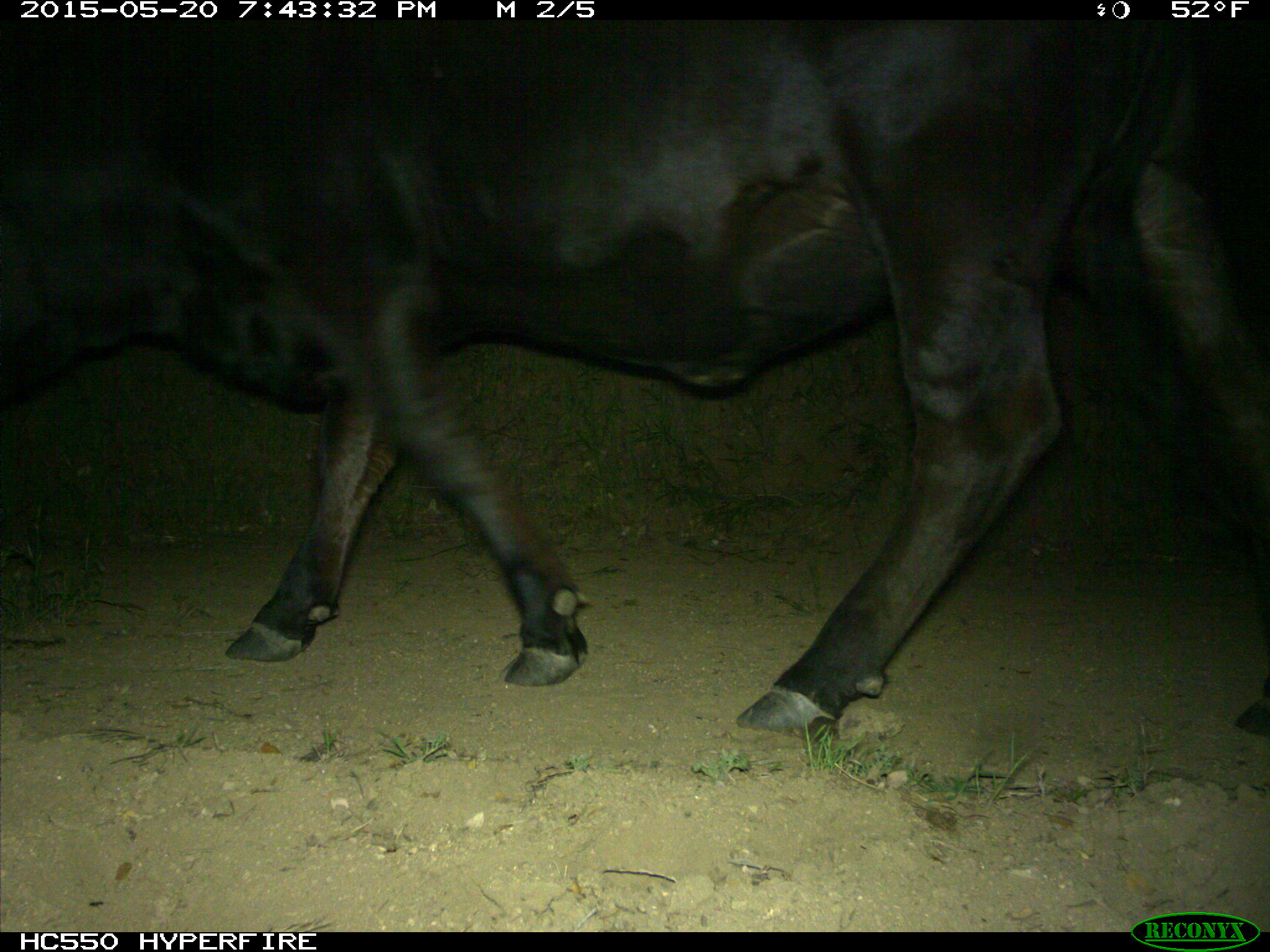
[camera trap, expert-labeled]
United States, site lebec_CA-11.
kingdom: Animalia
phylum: Chordata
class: Mammalia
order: Artiodactyla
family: Bovidae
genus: Bos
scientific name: Bos taurus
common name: domestic cow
Bos taurus (domestic cow).